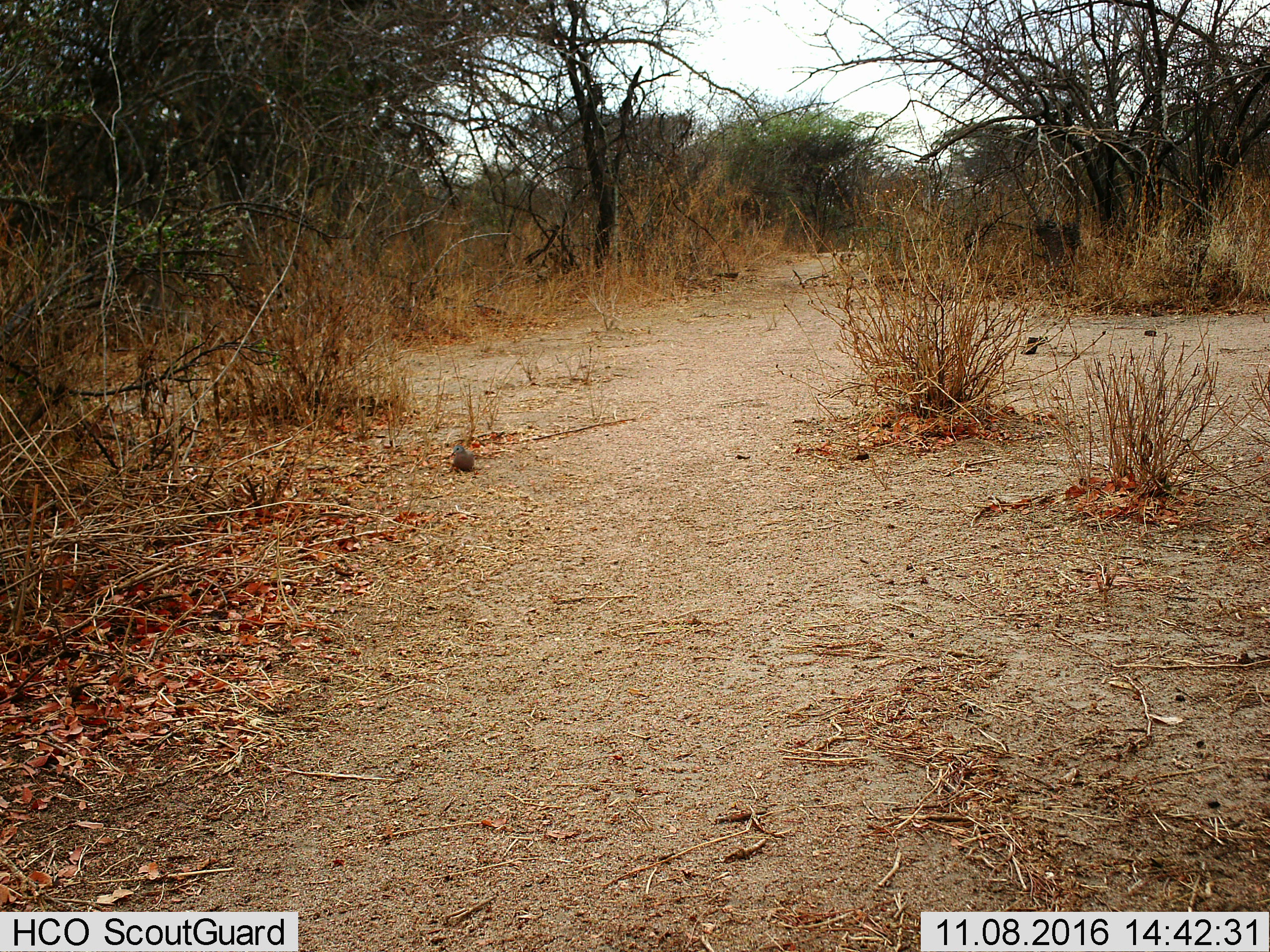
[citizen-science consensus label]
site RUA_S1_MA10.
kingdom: Animalia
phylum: Chordata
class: Aves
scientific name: Aves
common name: bird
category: birdother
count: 1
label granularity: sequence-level